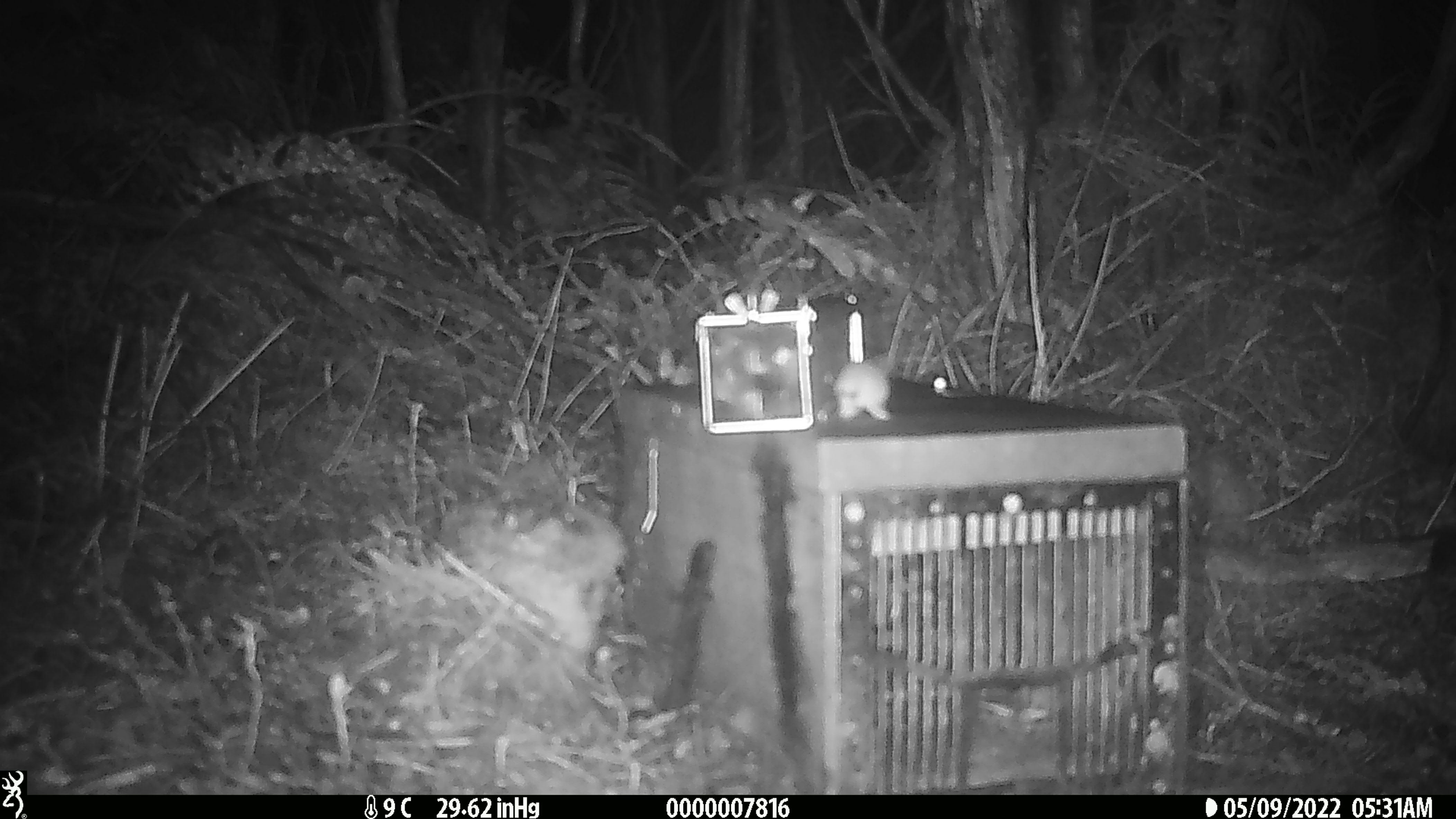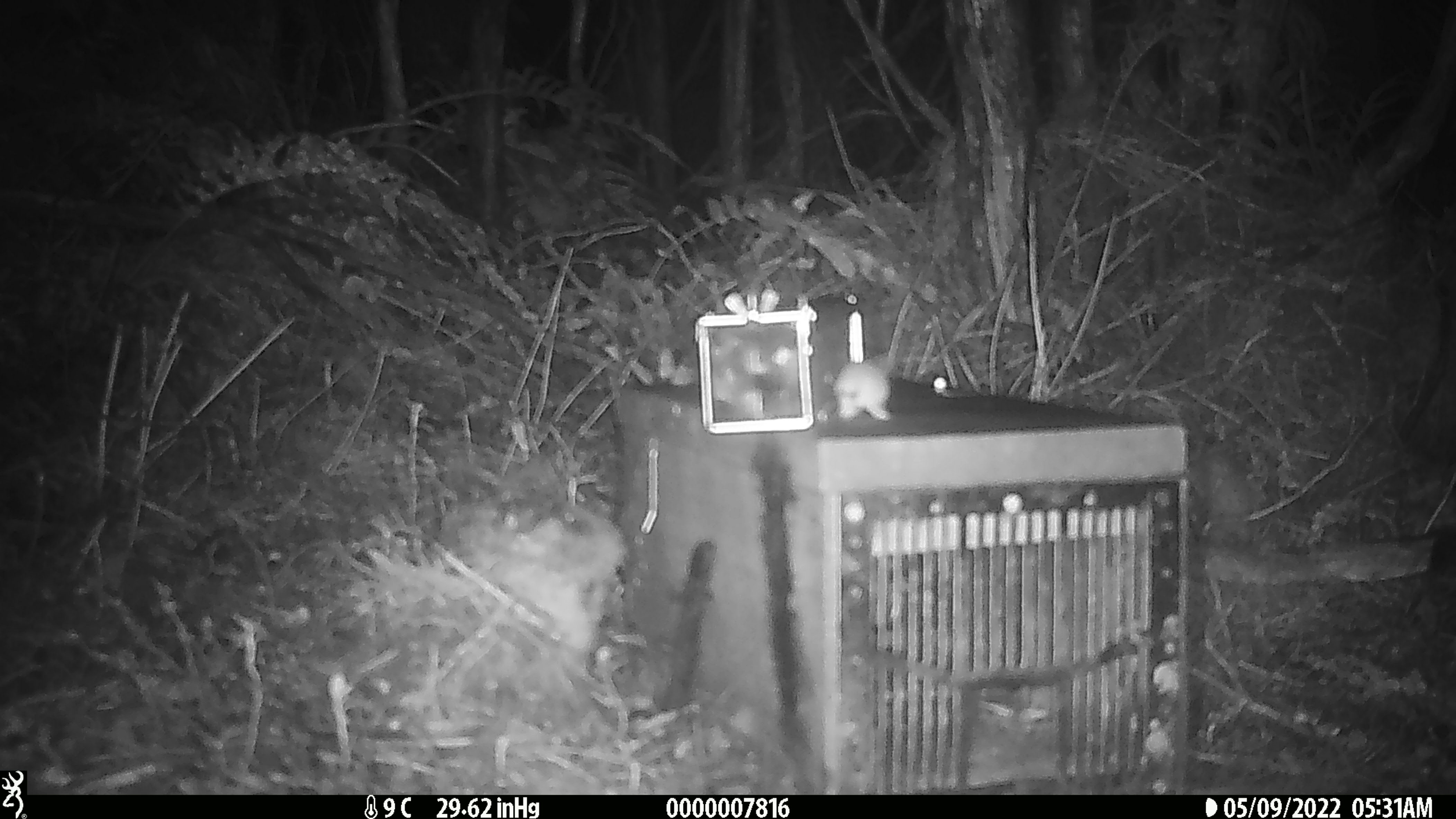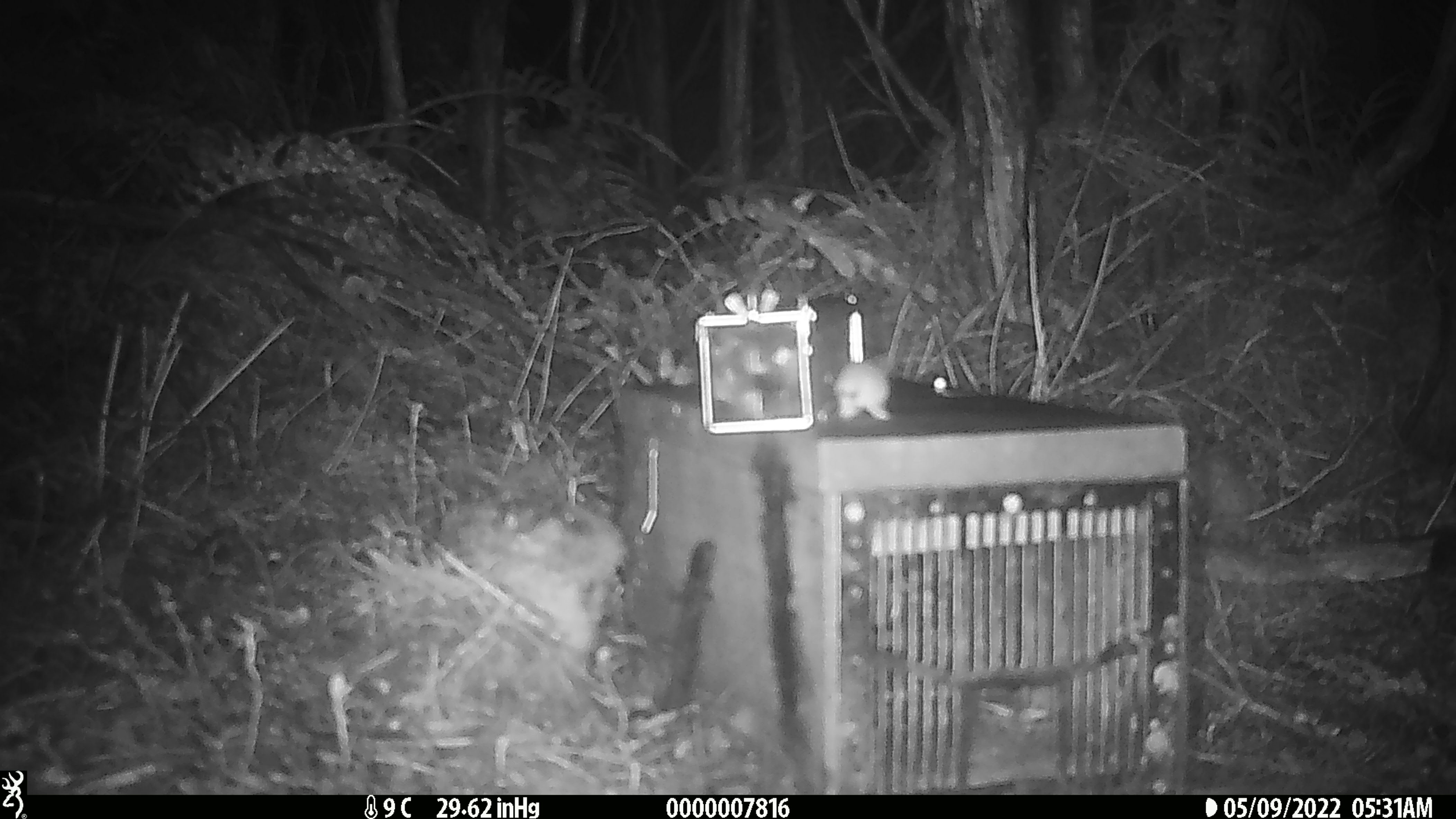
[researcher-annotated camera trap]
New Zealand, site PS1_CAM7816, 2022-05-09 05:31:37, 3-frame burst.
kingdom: Animalia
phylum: Chordata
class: Mammalia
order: Rodentia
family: Muridae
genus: Mus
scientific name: Mus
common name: mouse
Mouse (Mus).